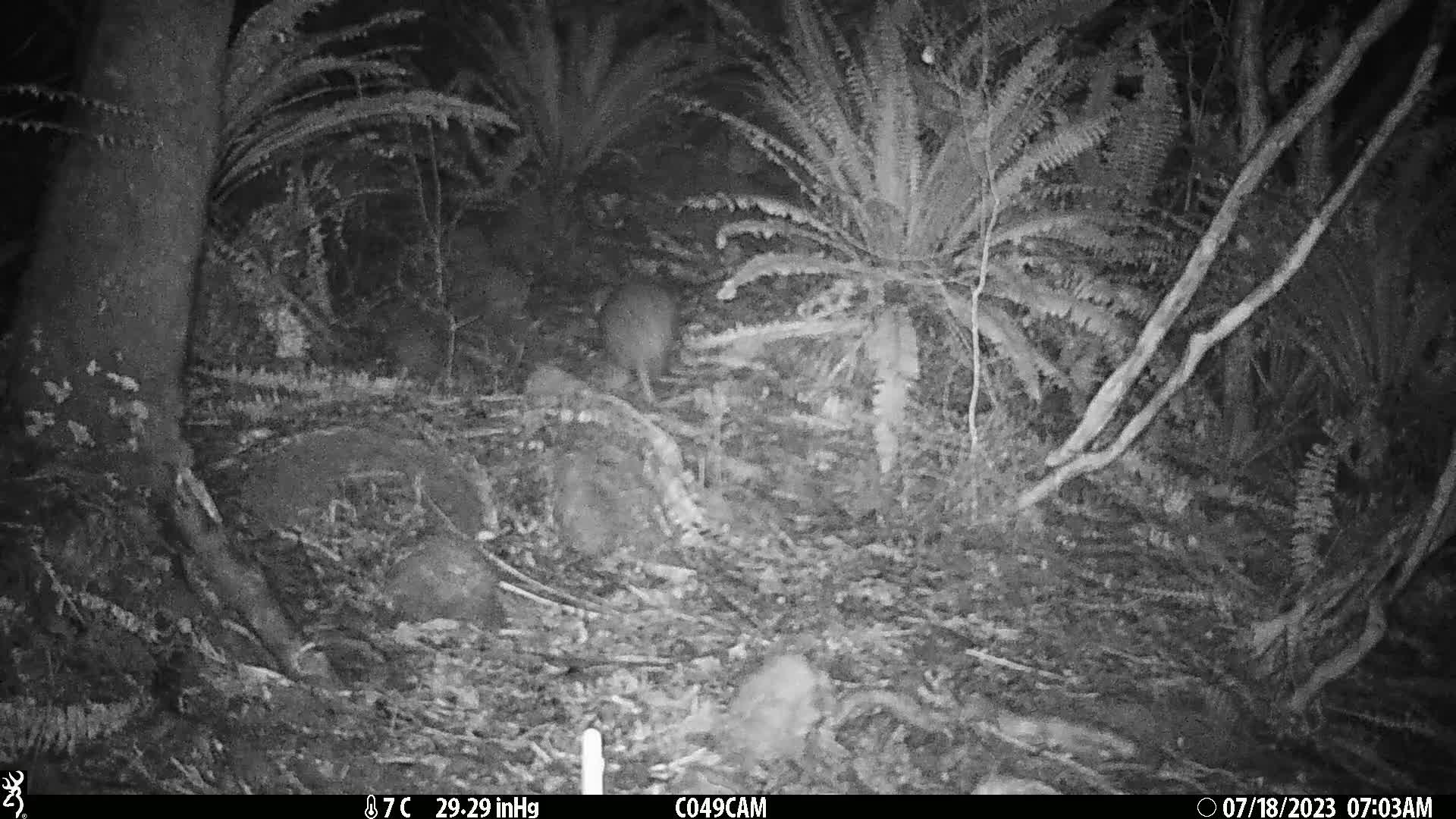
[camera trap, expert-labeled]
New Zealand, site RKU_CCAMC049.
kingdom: Animalia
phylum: Chordata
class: Aves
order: Apterygiformes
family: Apterygidae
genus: Apteryx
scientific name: Apteryx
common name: kiwi